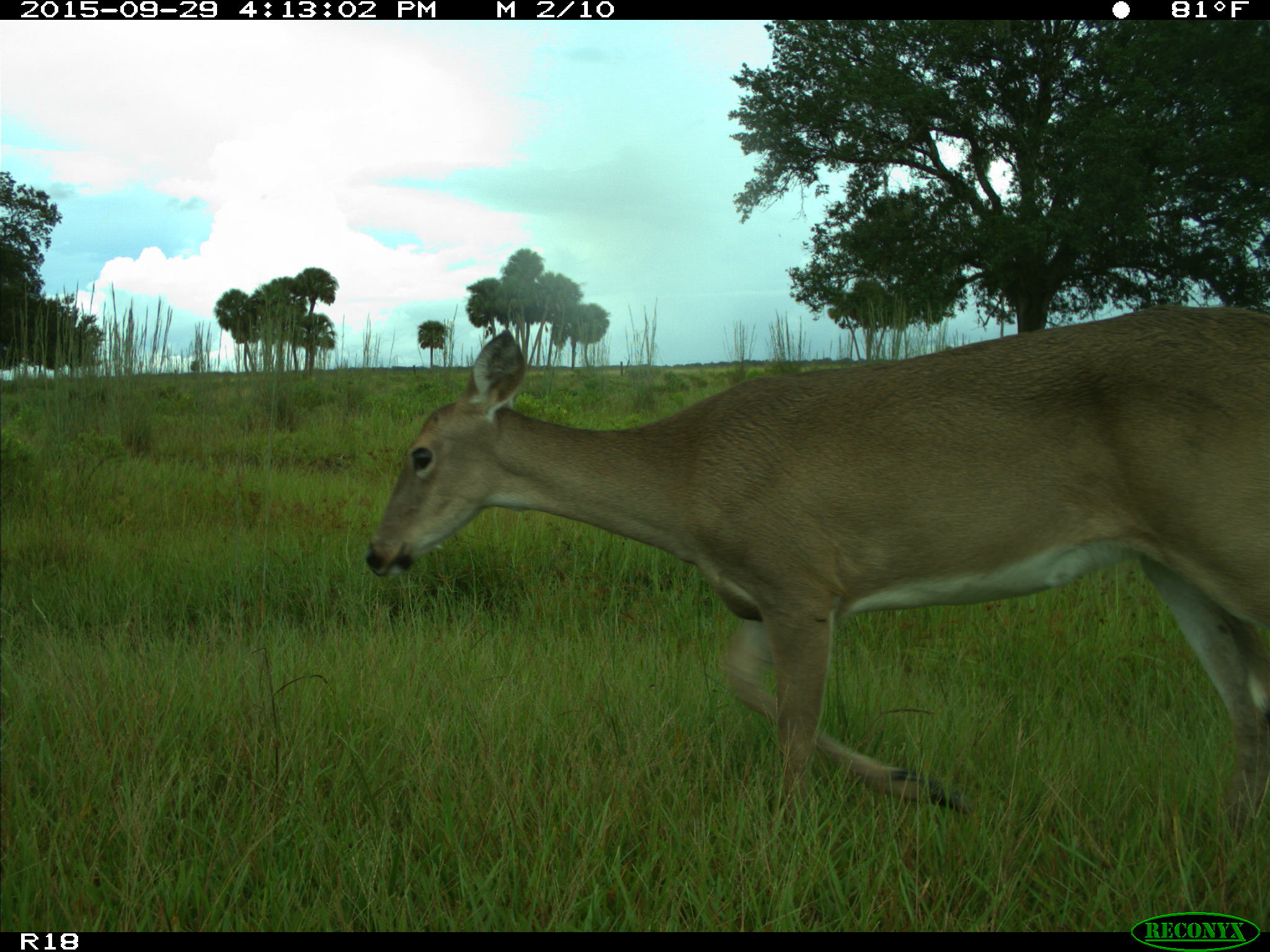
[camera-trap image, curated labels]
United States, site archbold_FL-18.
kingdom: Animalia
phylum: Chordata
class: Mammalia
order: Artiodactyla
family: Cervidae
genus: Odocoileus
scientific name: Odocoileus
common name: deer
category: unidentified deer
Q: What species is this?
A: Unidentified deer (deer) (Odocoileus).